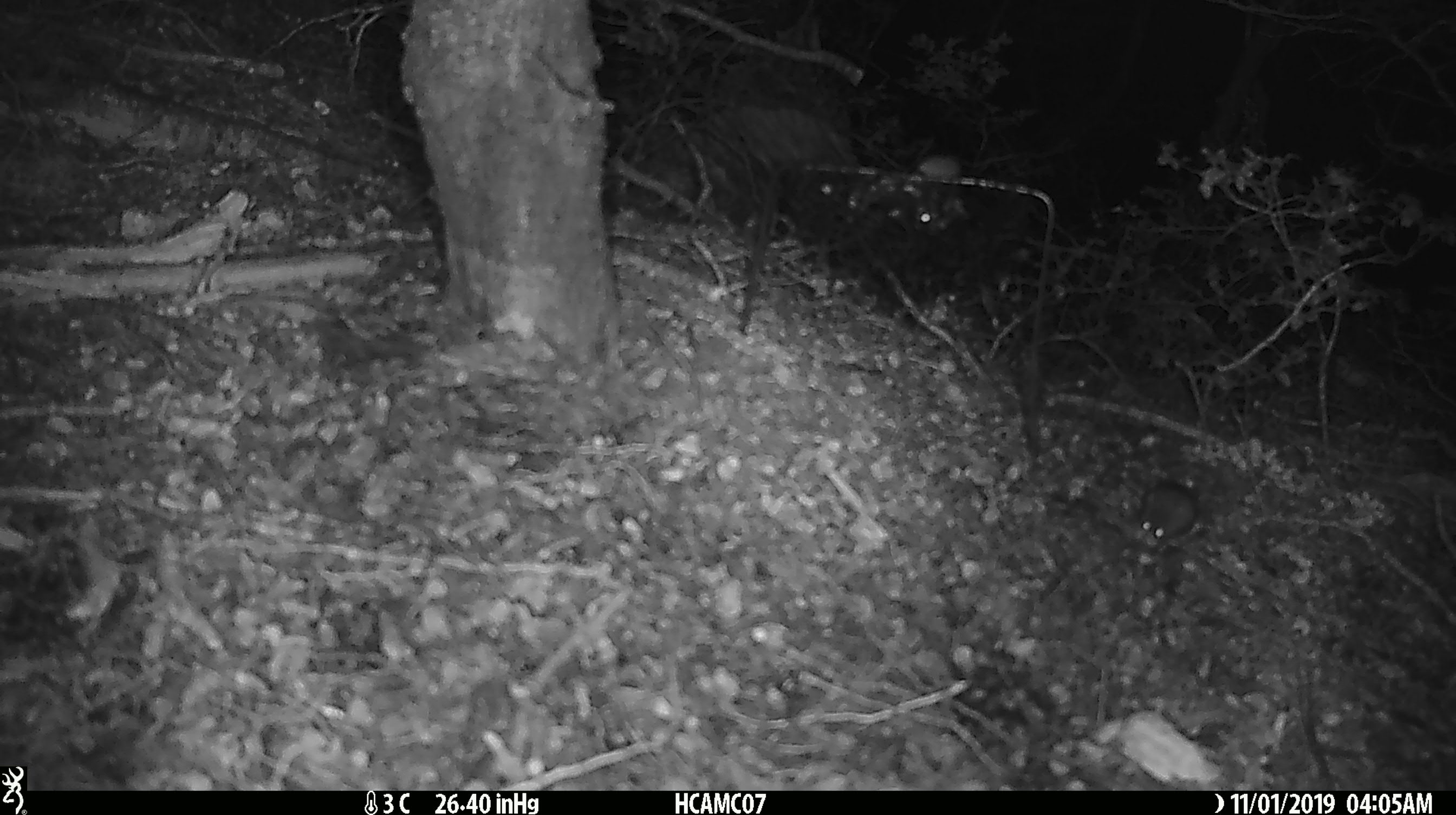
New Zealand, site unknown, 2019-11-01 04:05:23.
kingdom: Animalia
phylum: Chordata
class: Mammalia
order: Rodentia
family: Muridae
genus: Mus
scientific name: Mus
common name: mouse